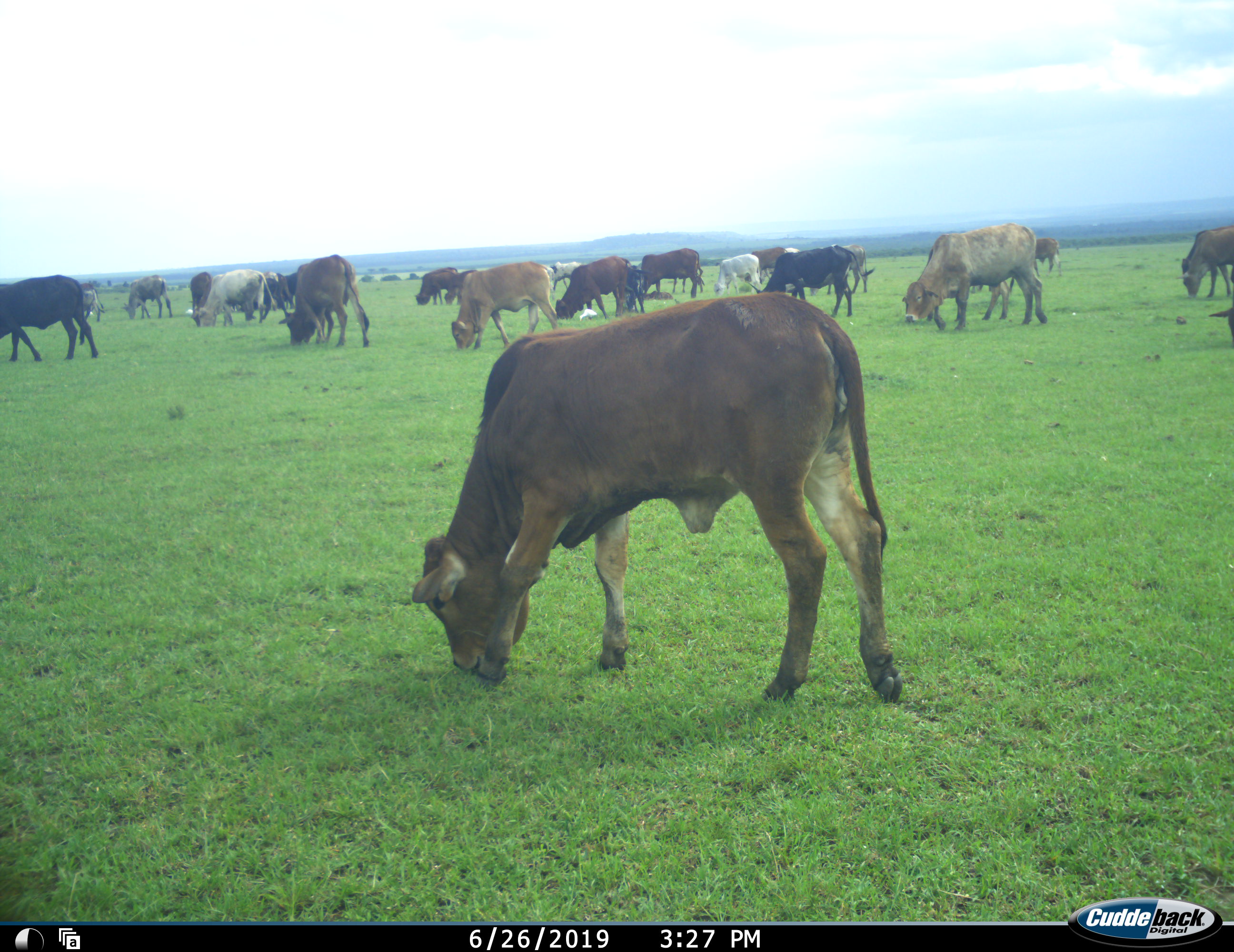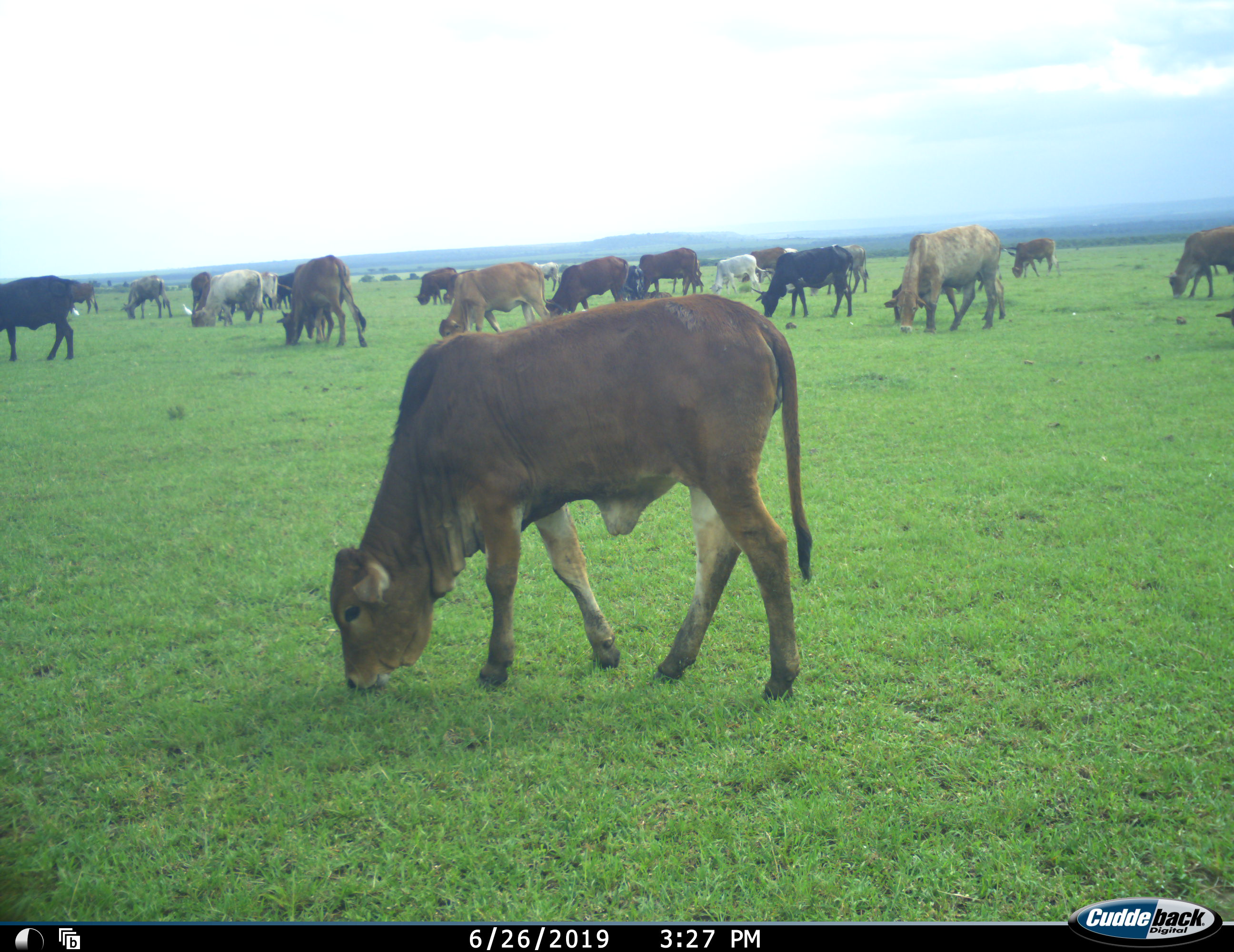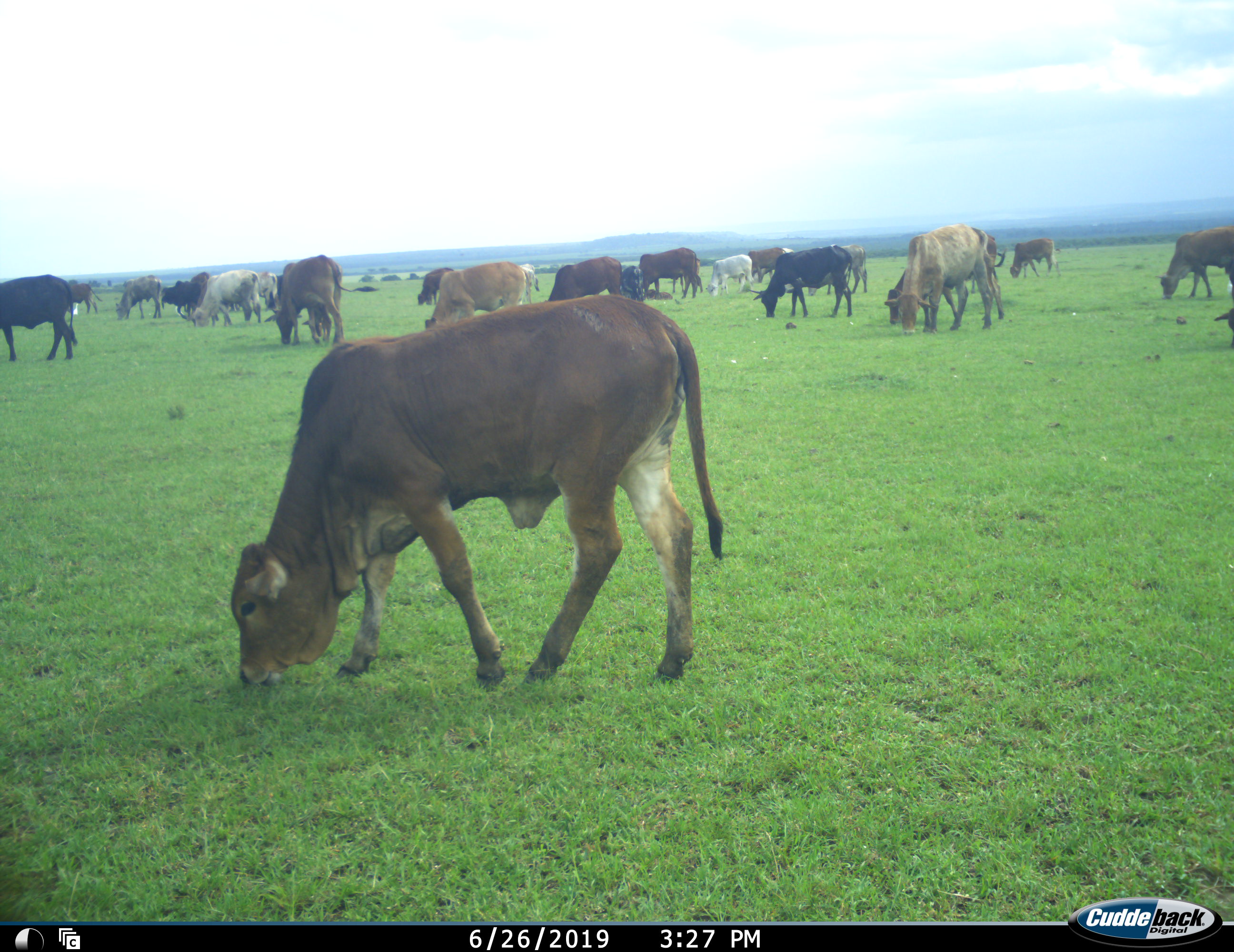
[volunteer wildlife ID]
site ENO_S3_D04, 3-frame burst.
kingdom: Animalia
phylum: Chordata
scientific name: Vertebrata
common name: domestic animal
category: domesticanimal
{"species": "domesticanimal (domestic animal) (Vertebrata)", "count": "11-50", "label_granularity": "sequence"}